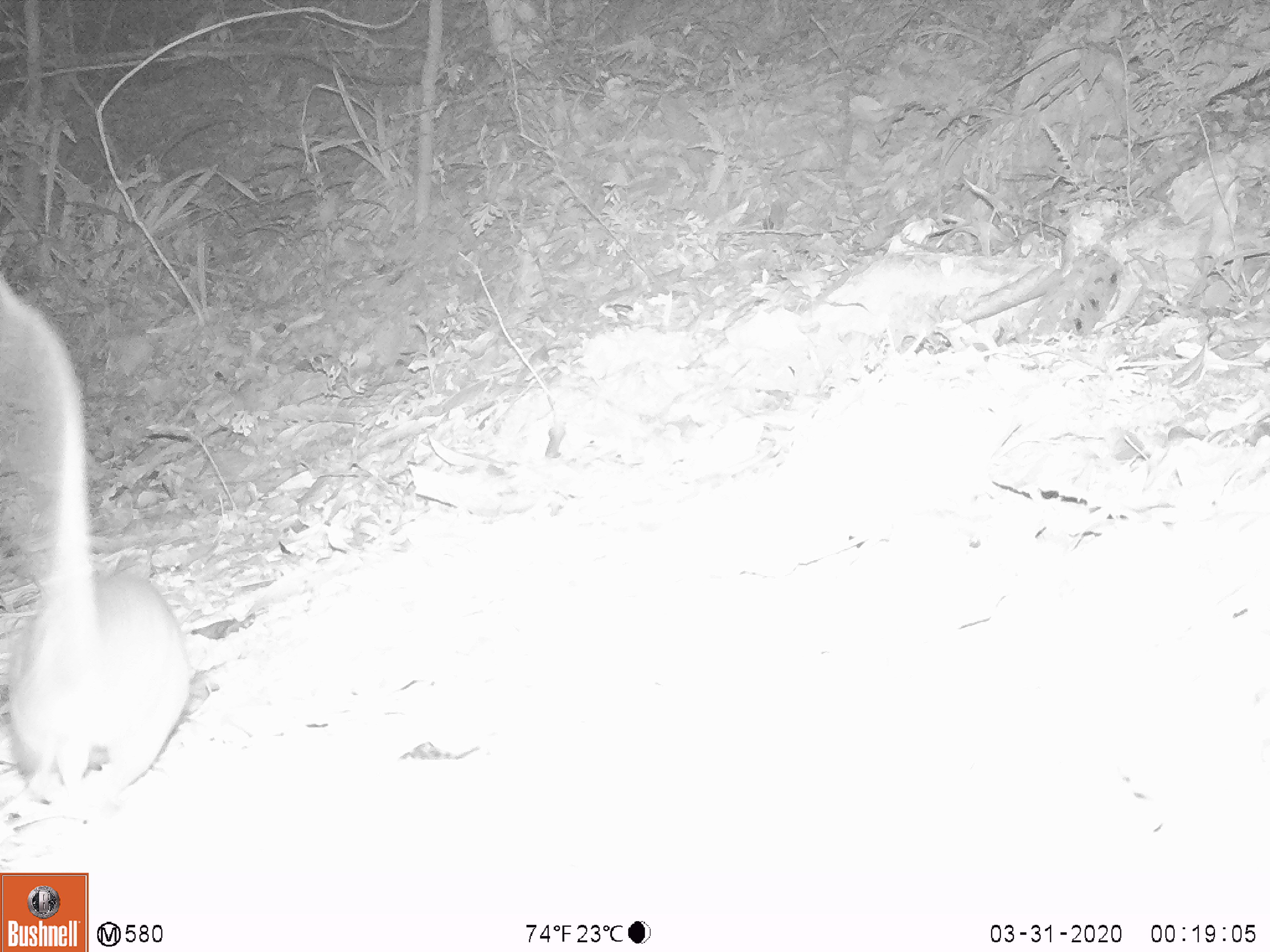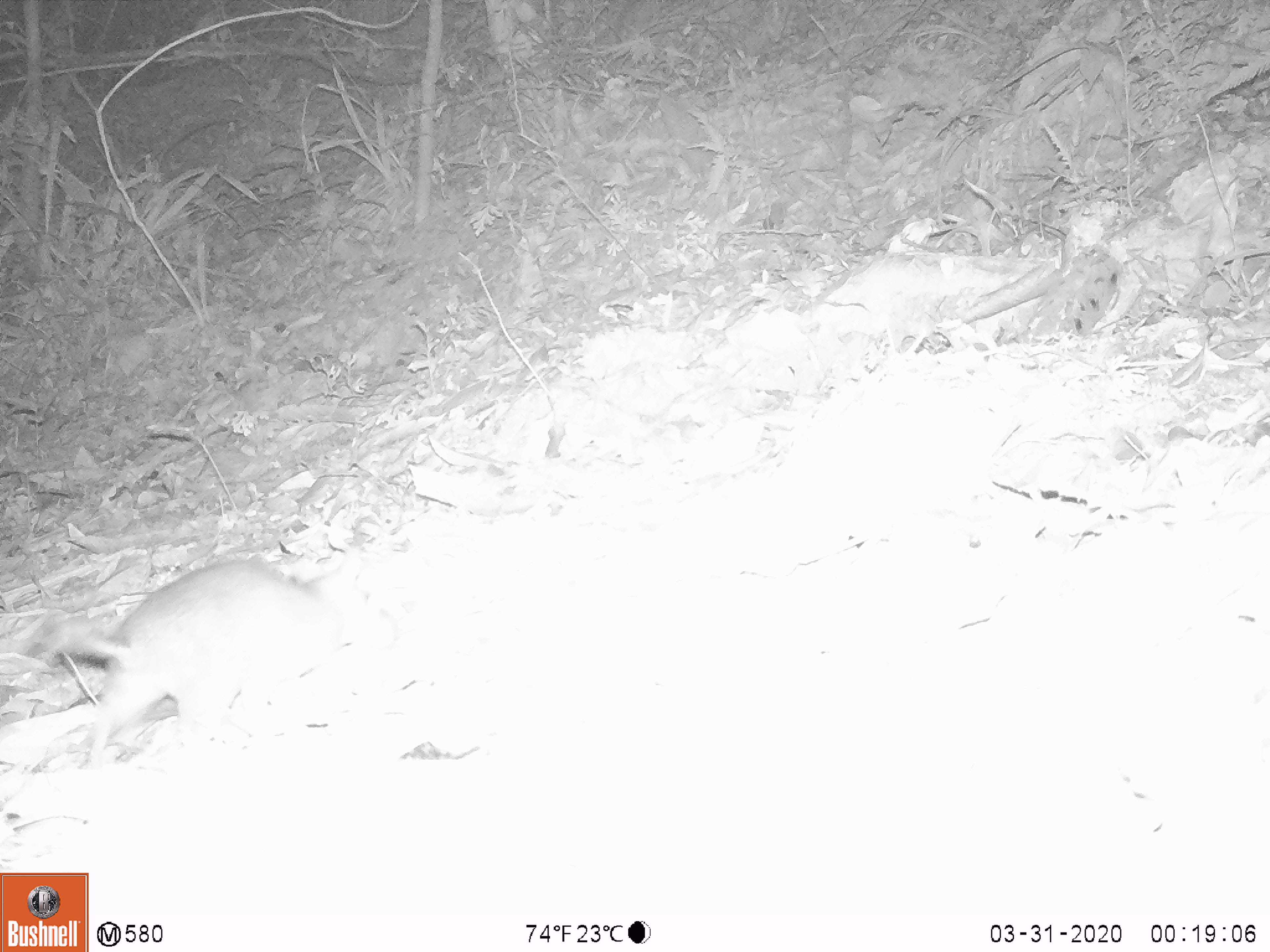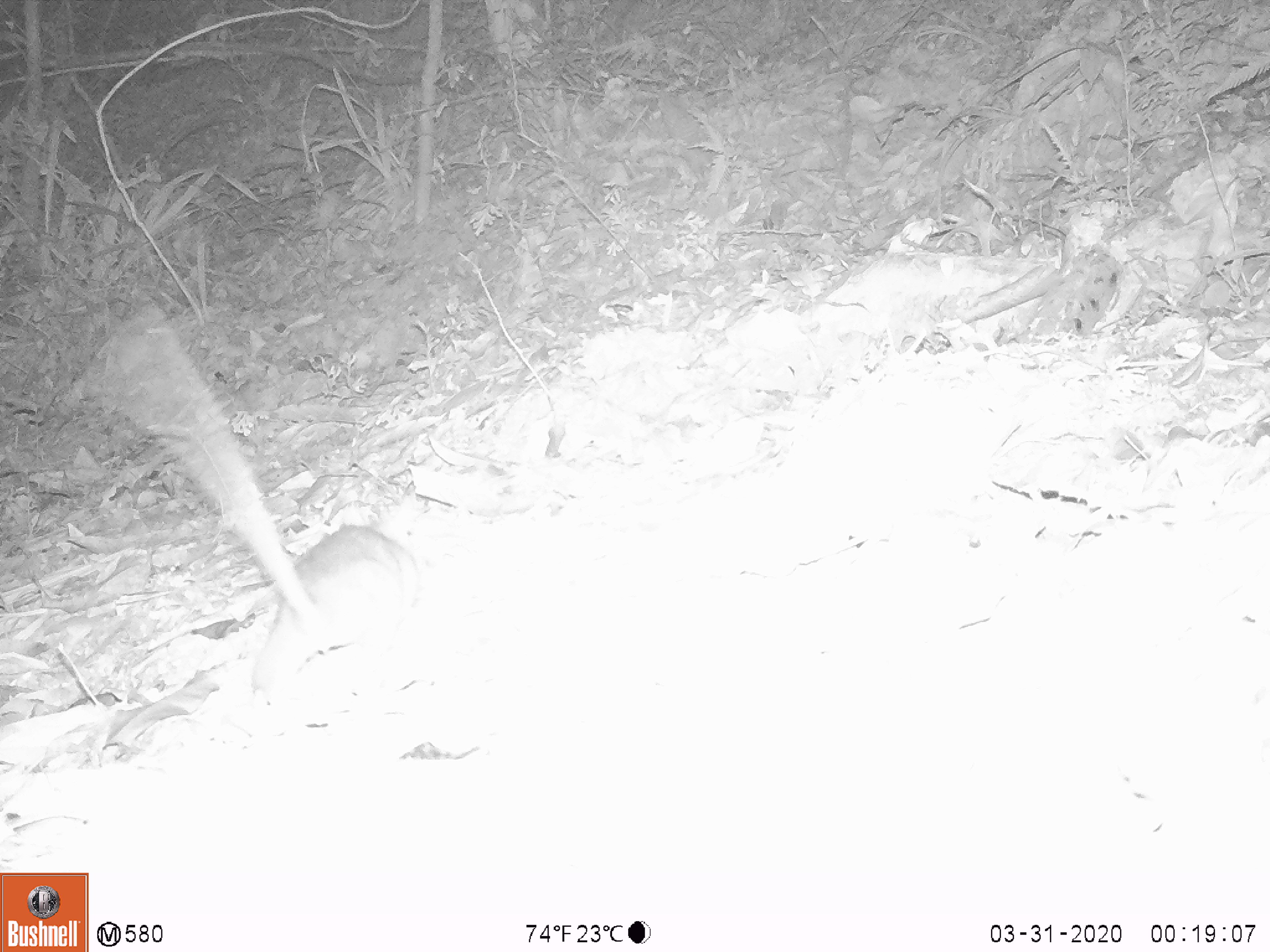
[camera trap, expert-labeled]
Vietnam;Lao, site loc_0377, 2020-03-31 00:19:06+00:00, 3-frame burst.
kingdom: Animalia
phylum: Chordata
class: Mammalia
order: Rodentia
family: Muridae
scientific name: Muridae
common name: old-world mice and rats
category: unidentified murid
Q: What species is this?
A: Unidentified murid (old-world mice and rats) (Muridae).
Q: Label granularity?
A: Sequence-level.